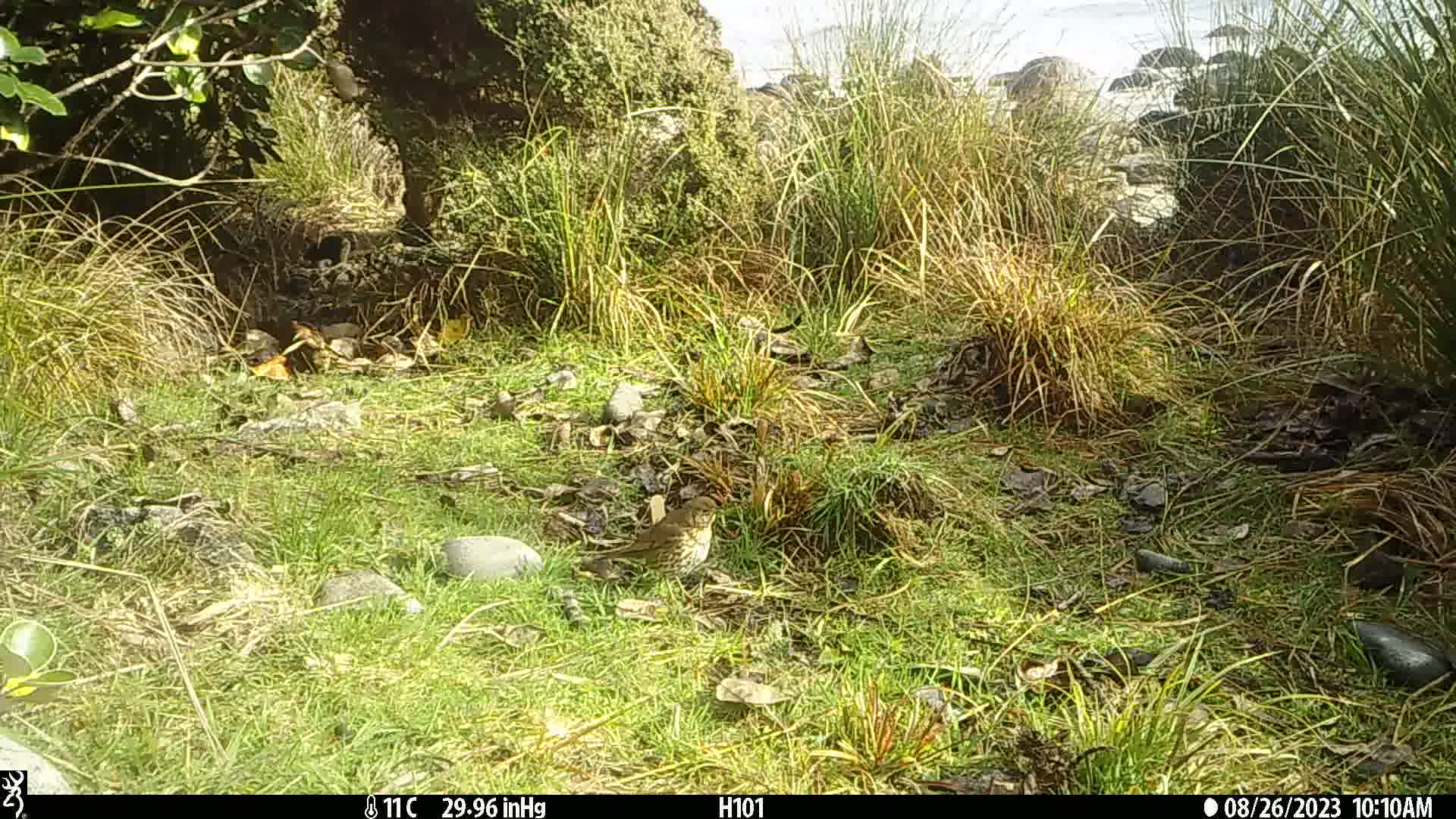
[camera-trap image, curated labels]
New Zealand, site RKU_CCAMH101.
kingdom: Animalia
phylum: Chordata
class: Aves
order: Passeriformes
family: Turdidae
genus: Turdus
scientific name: Turdus philomelos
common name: song thrush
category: thrush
Thrush (song thrush) (Turdus philomelos).